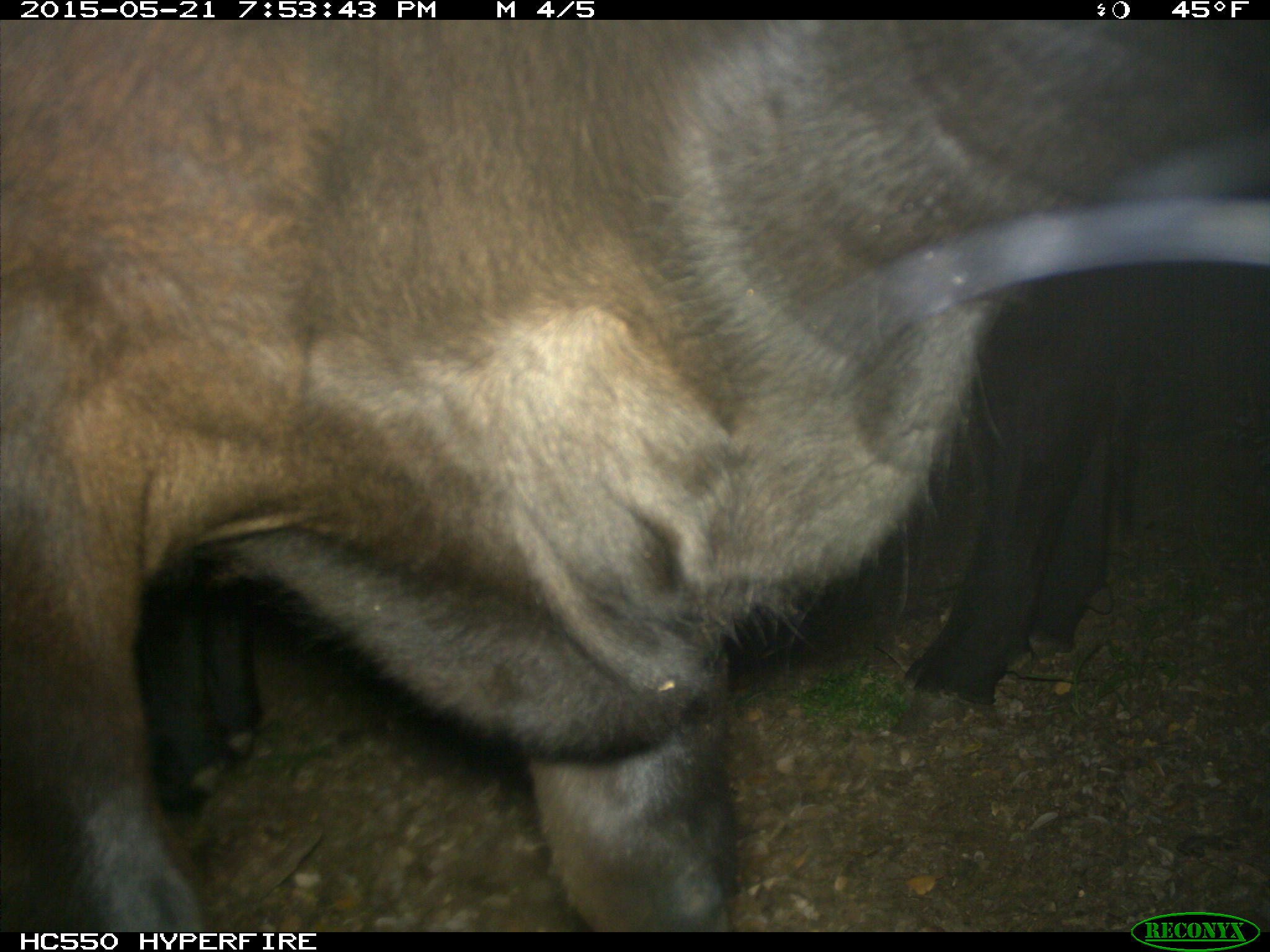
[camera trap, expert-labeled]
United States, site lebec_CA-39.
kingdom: Animalia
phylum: Chordata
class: Mammalia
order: Artiodactyla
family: Bovidae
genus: Bos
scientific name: Bos taurus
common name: domestic cow